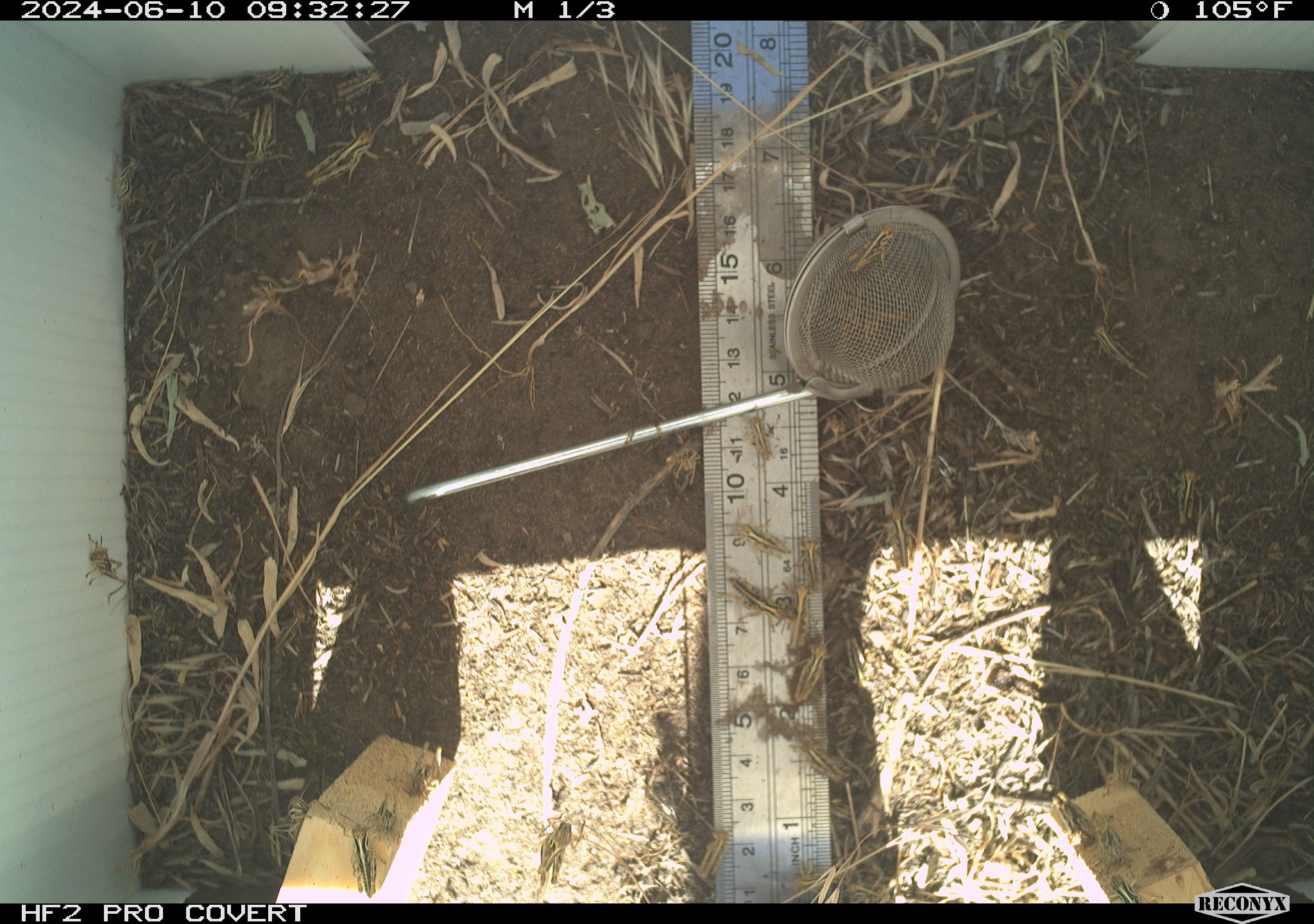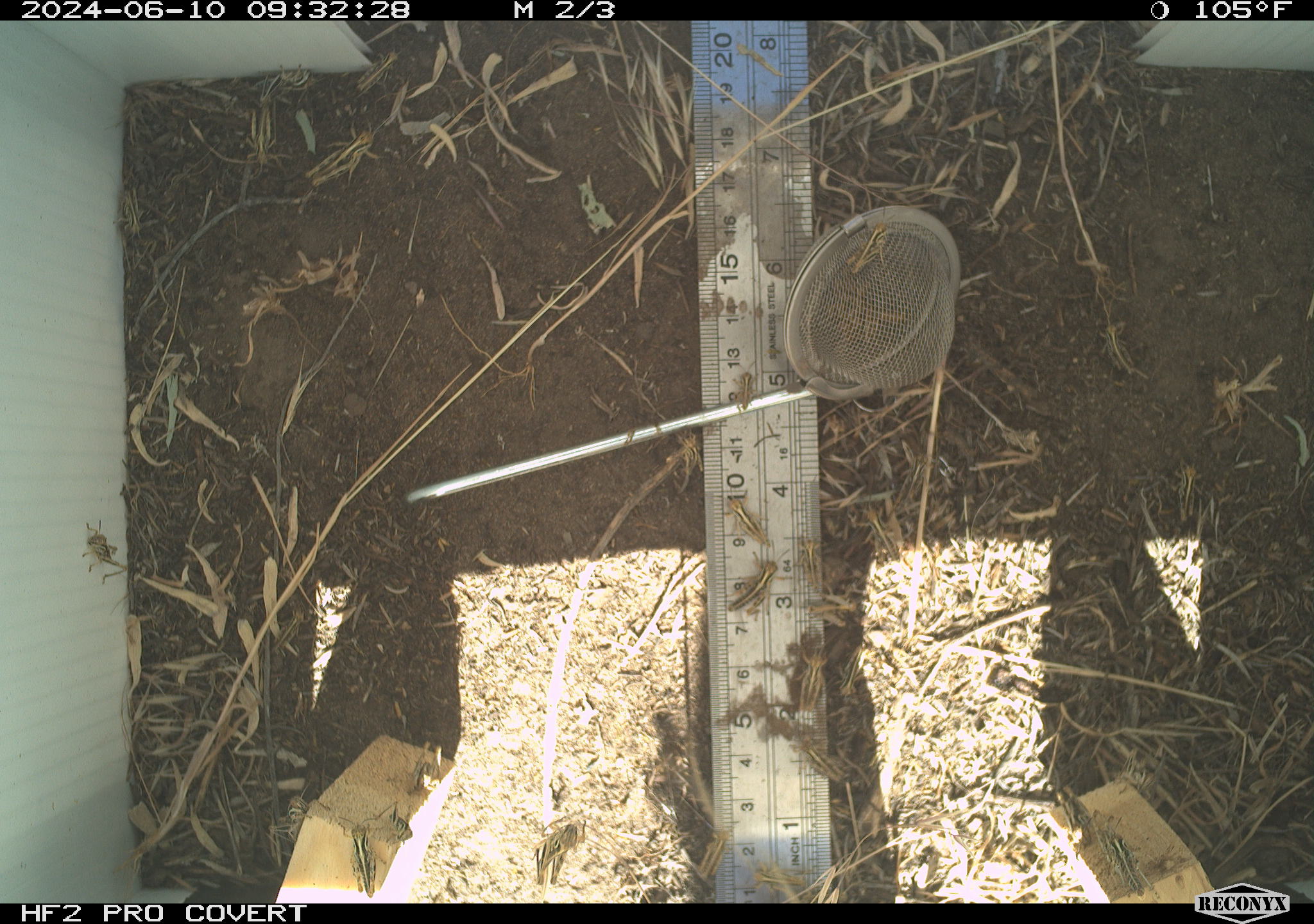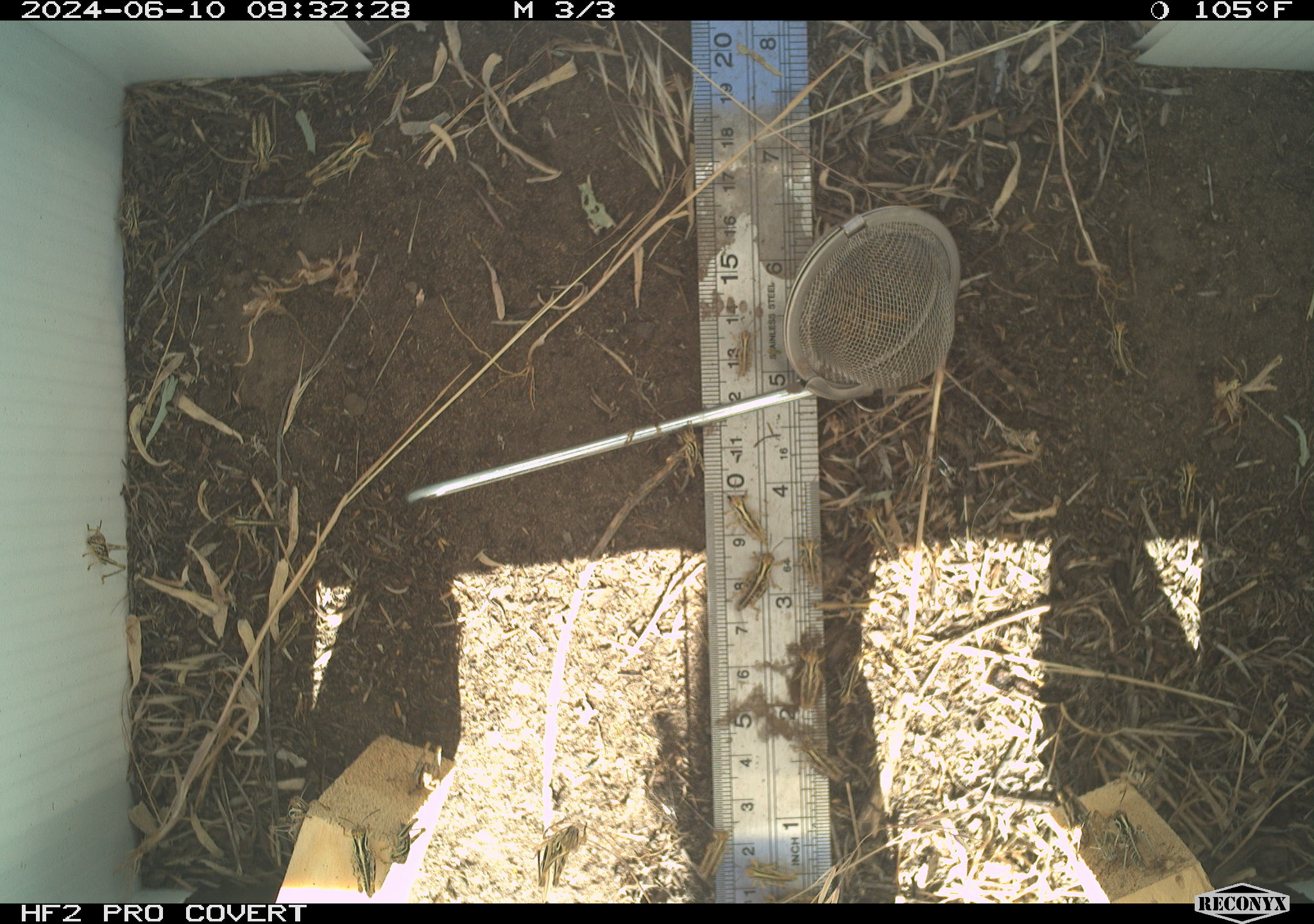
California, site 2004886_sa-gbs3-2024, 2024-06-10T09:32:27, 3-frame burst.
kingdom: Animalia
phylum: Arthropoda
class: Insecta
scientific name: Insecta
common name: insect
Insect (Insecta).